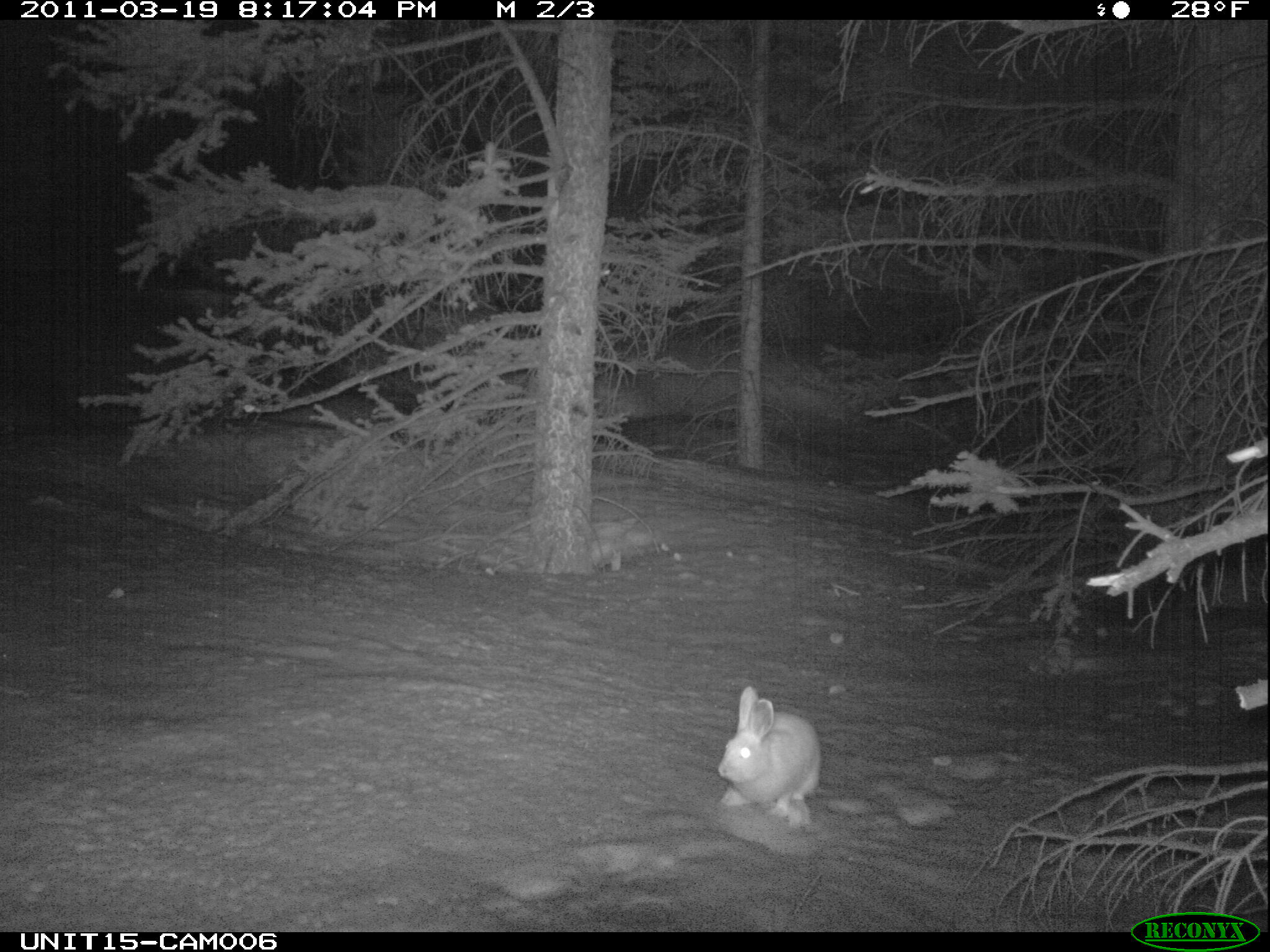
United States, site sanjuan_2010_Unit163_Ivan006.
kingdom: Animalia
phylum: Chordata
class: Mammalia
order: Lagomorpha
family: Leporidae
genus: Lepus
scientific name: Lepus americanus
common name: snowshoe hare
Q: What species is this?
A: Lepus americanus (snowshoe hare).